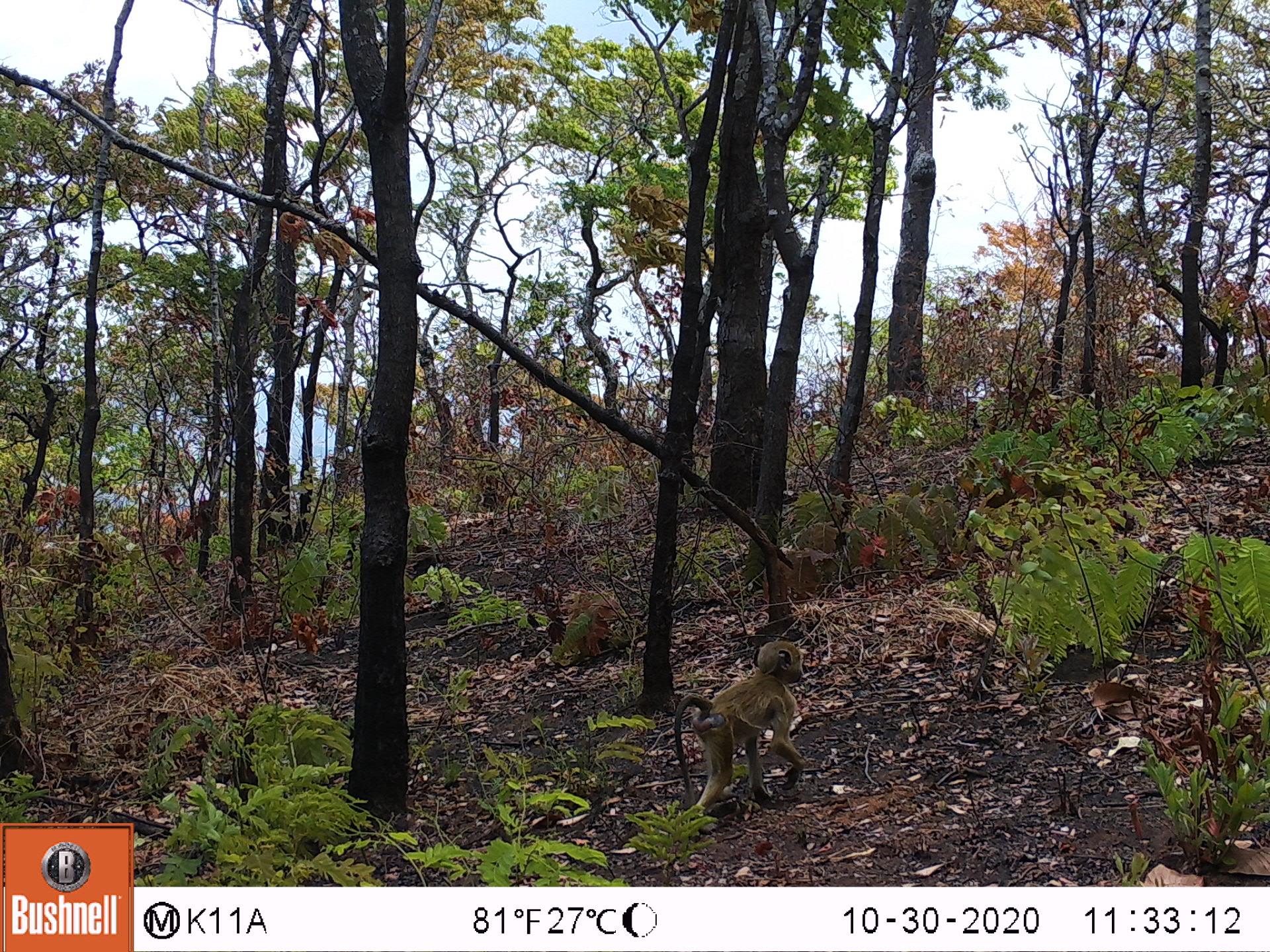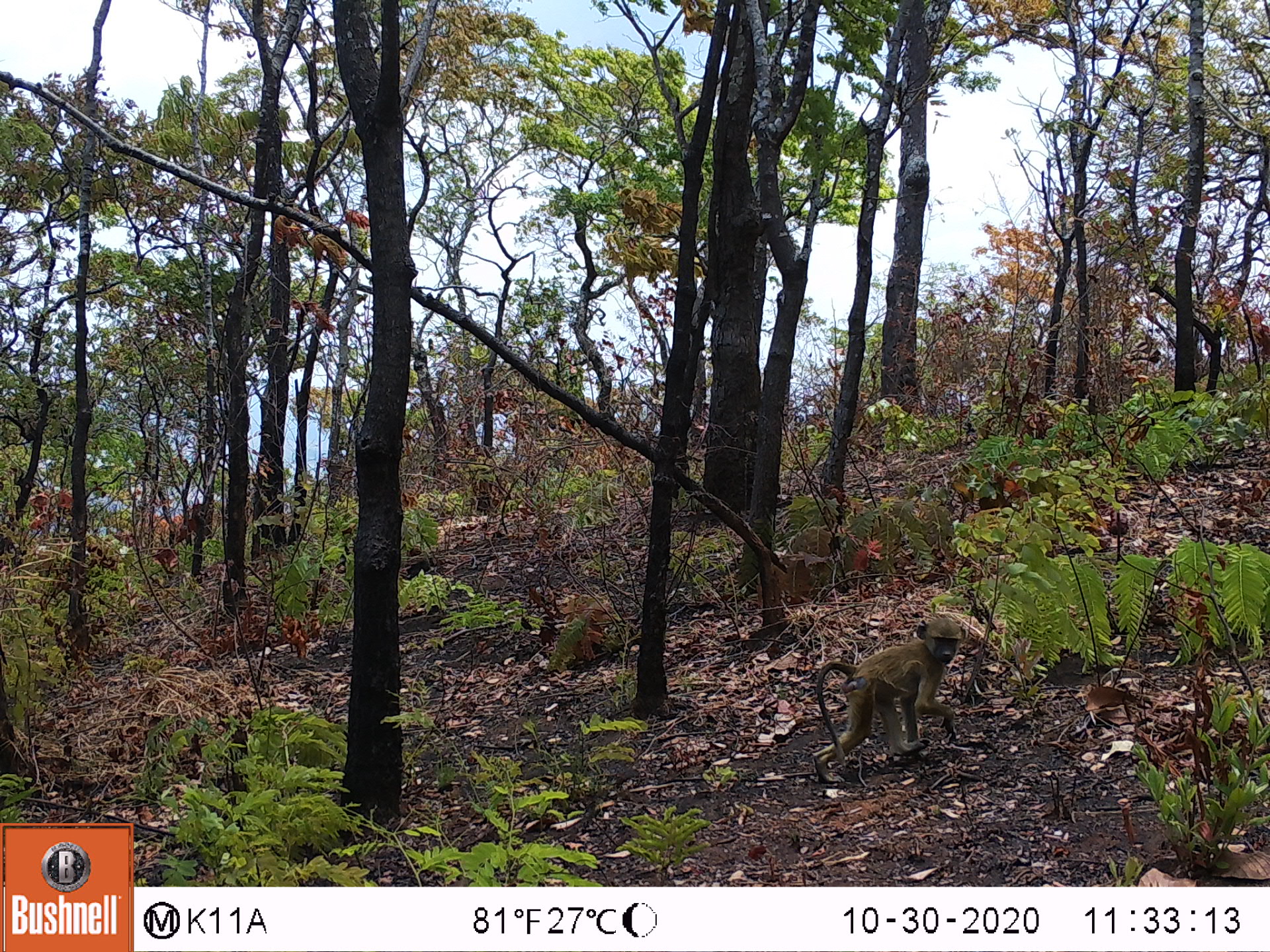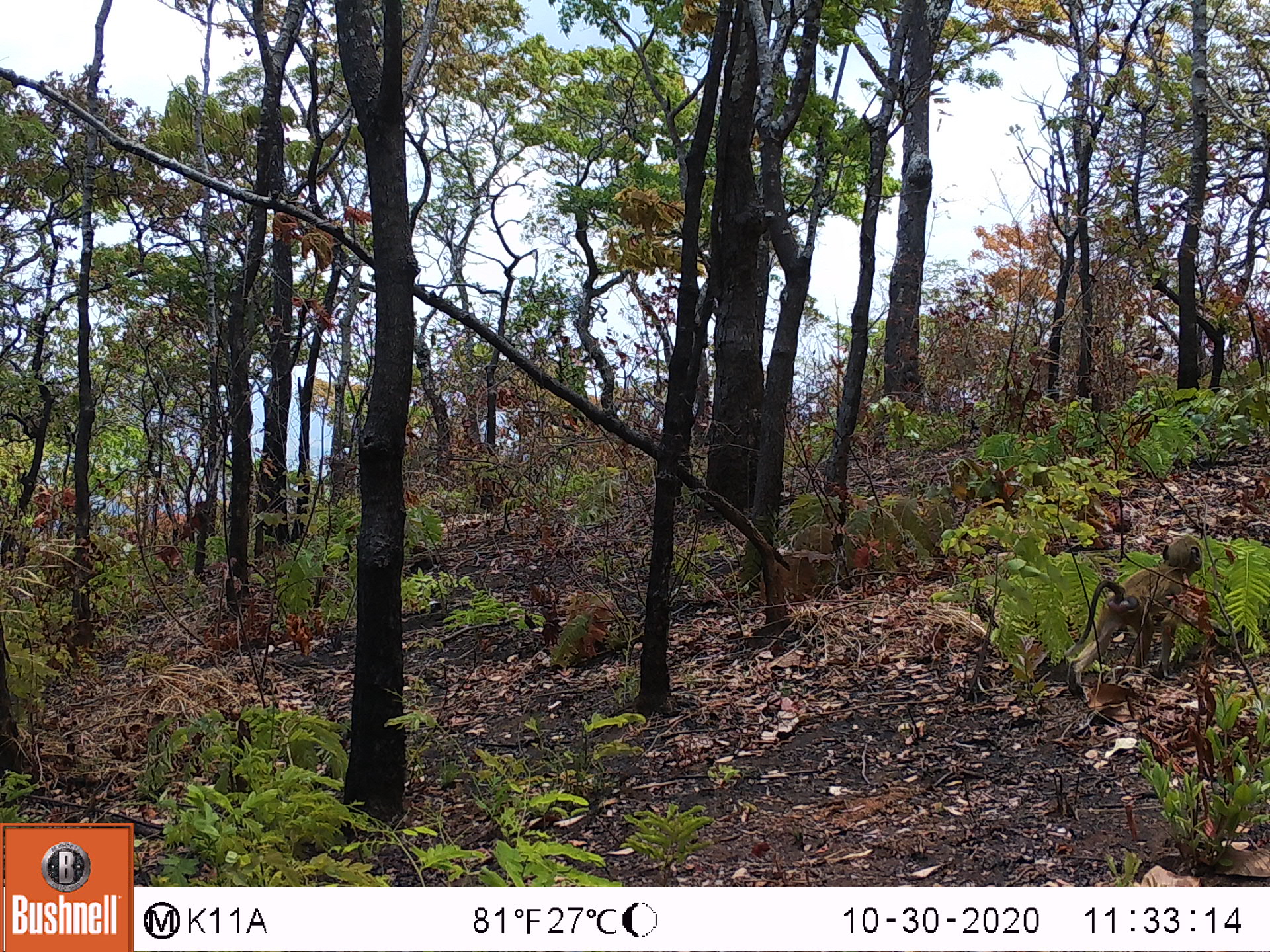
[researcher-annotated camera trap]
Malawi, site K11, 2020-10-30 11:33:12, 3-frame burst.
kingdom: Animalia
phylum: Chordata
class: Mammalia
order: Primates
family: Cercopithecidae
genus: Papio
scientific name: Papio cynocephalus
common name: yellow baboon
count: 1